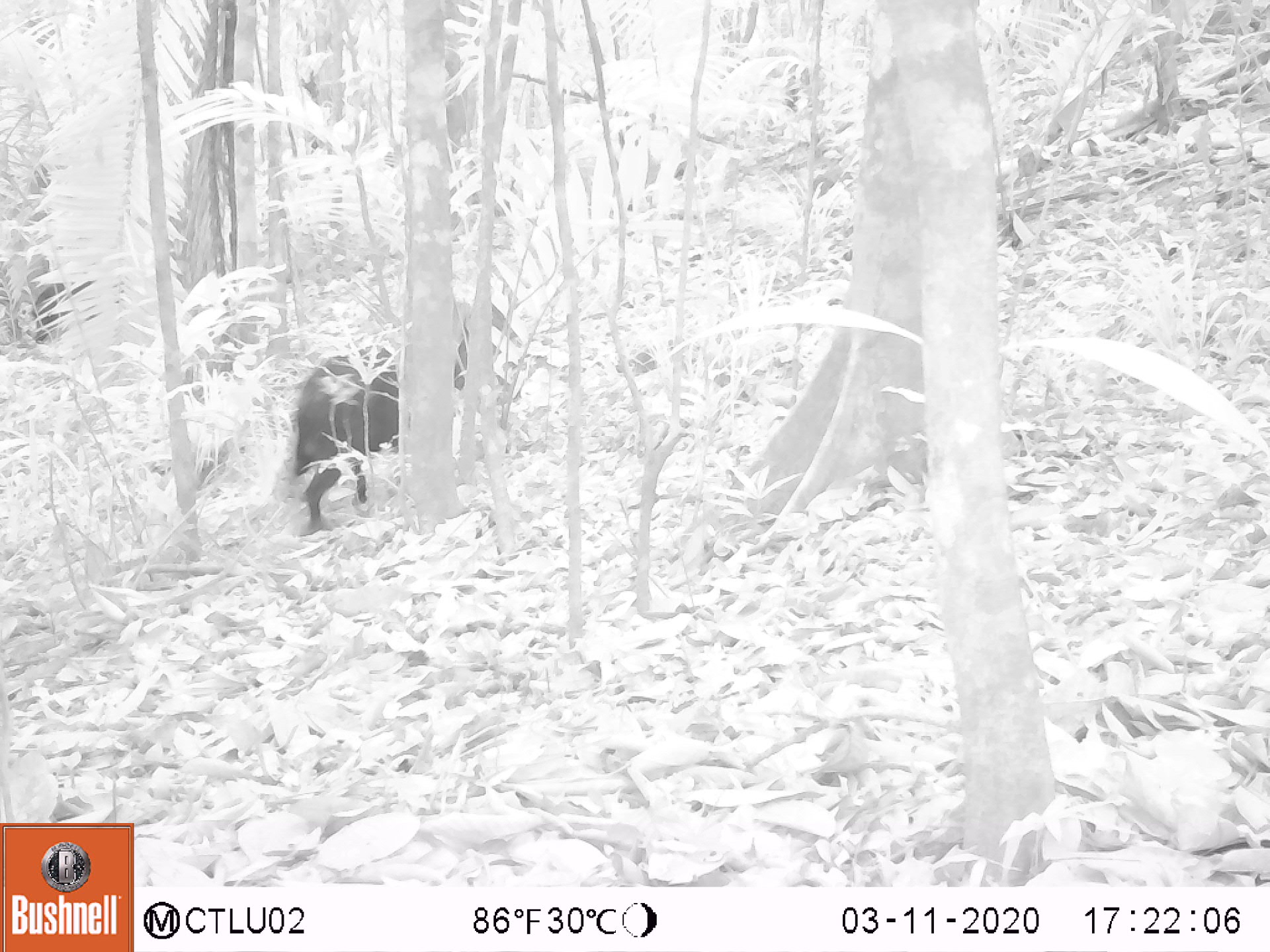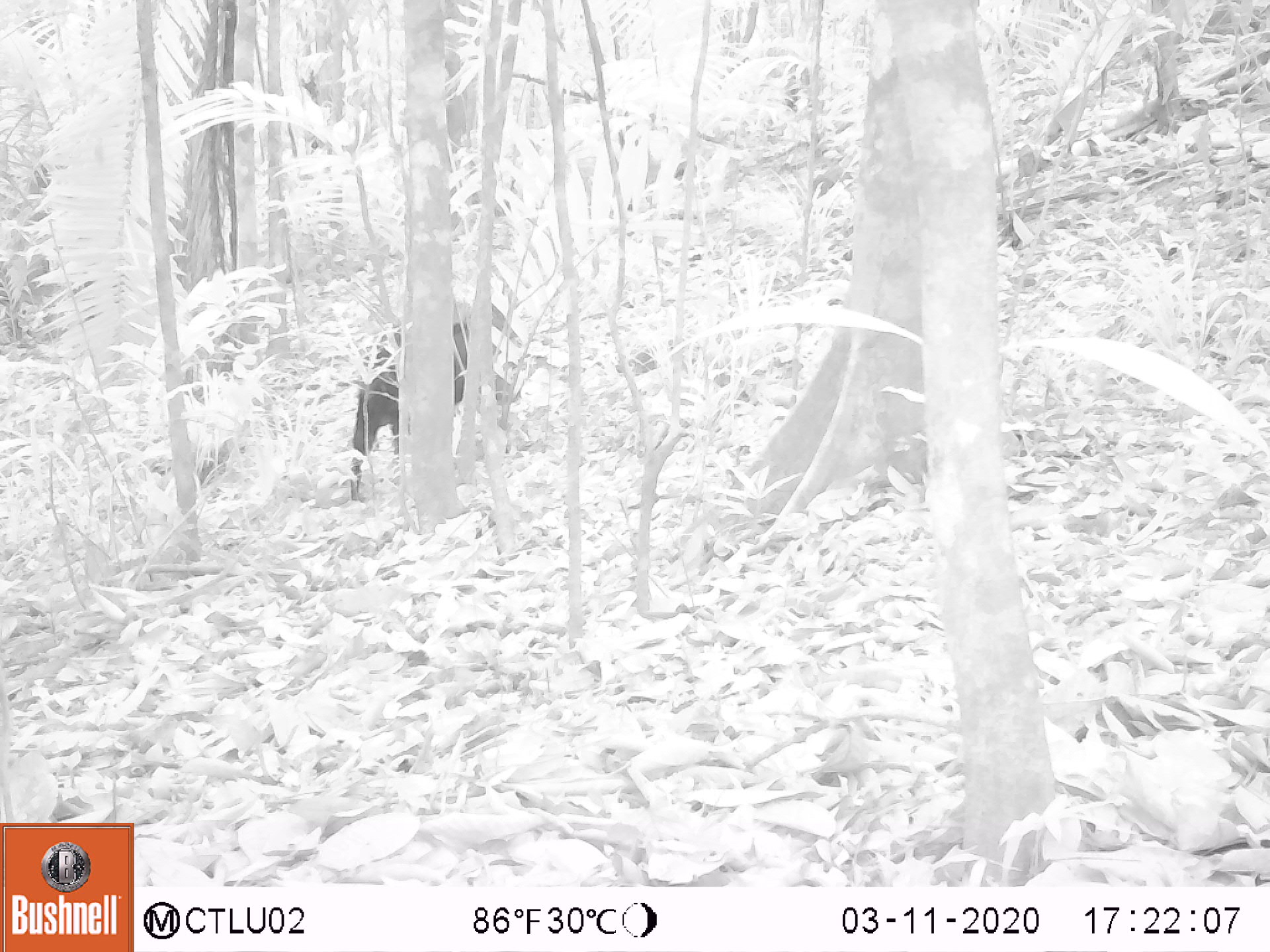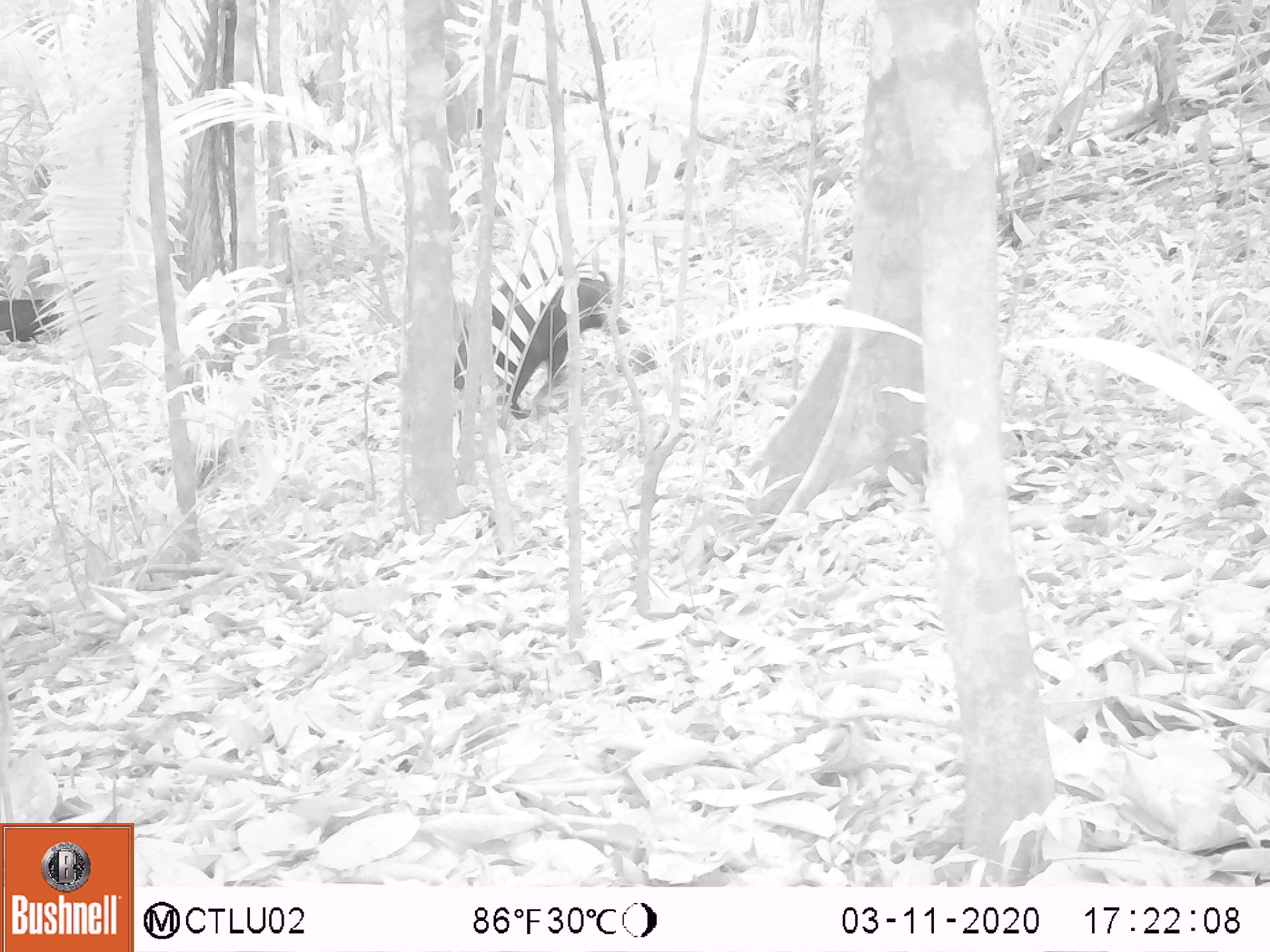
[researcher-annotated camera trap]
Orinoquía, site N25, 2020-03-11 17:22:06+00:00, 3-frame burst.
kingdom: Animalia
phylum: Chordata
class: Mammalia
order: Artiodactyla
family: Tayassuidae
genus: Pecari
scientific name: Pecari tajacu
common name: collared peccary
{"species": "collared peccary (Pecari tajacu)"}